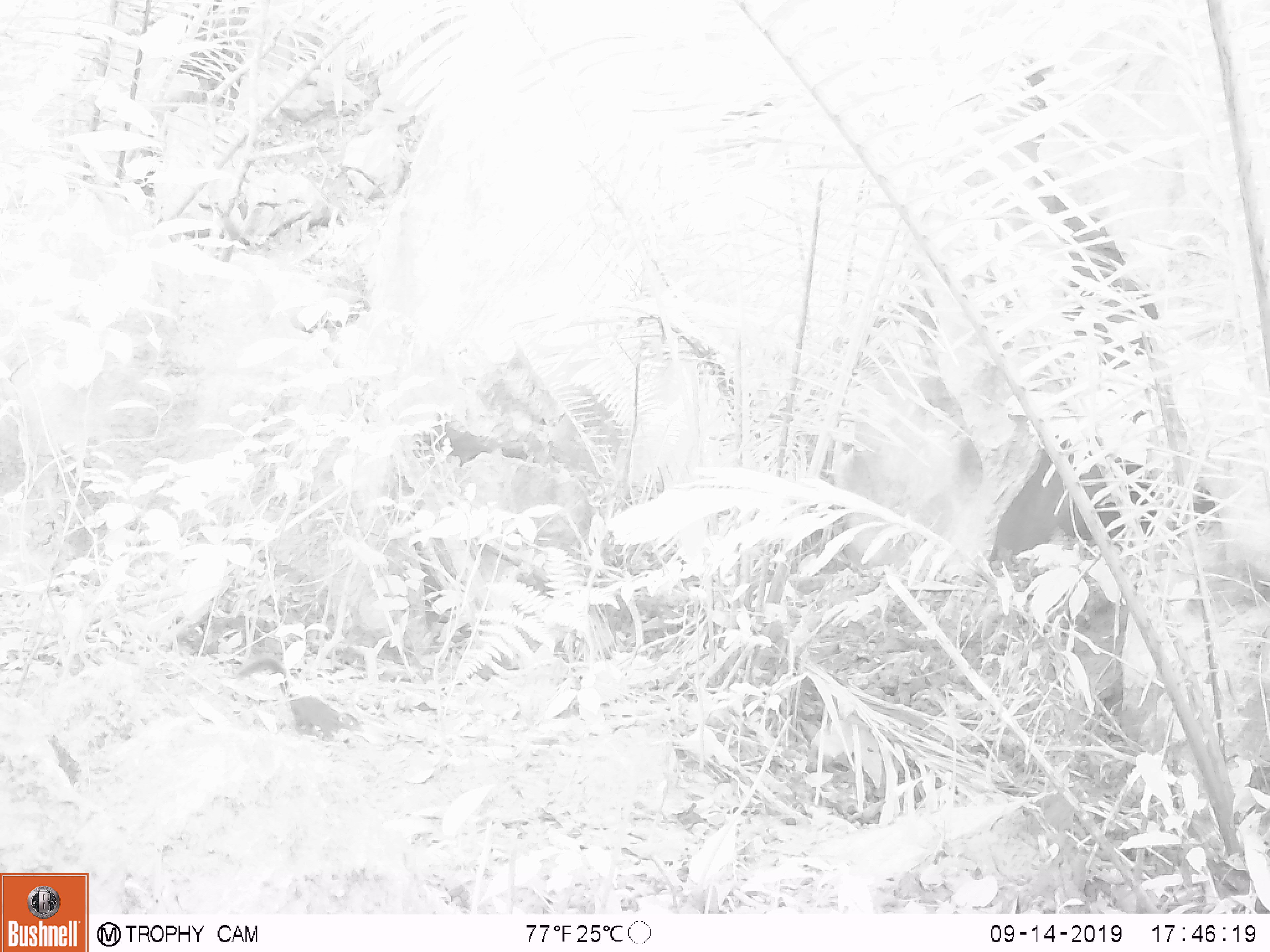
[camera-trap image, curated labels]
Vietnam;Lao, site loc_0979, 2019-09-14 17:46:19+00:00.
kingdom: Animalia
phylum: Chordata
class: Mammalia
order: Scandentia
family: Tupaiidae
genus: Tupaia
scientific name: Tupaia belangeri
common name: northern treeshrew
Northern treeshrew (Tupaia belangeri). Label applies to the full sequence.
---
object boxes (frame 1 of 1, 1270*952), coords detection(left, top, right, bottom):
northern treeshrew: detection(235, 657, 366, 740)